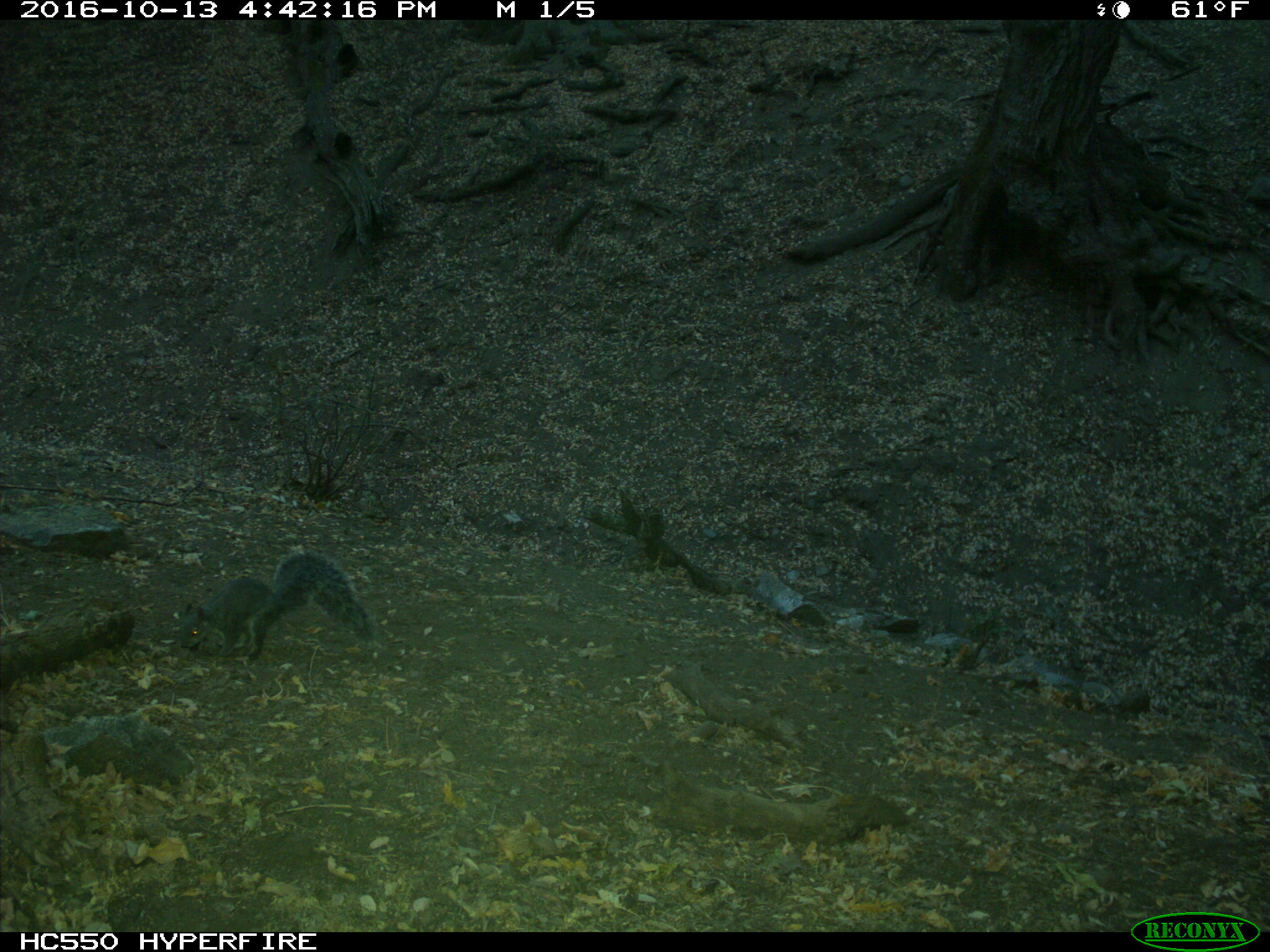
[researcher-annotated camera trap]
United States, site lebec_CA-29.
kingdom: Animalia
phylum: Chordata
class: Mammalia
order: Rodentia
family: Sciuridae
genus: Sciurus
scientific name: Sciurus carolinensis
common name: eastern gray squirrel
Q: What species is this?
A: Sciurus carolinensis (eastern gray squirrel).